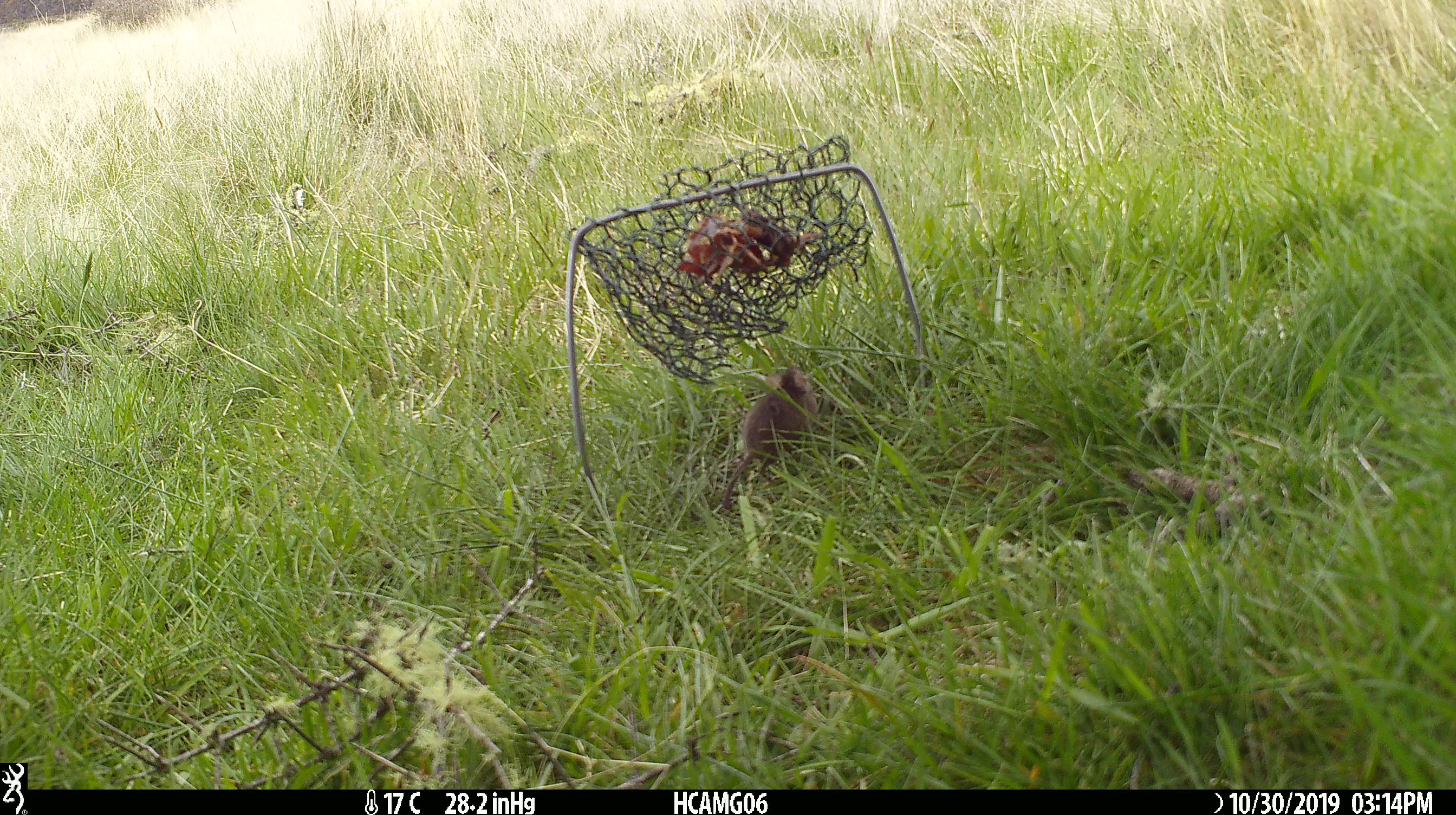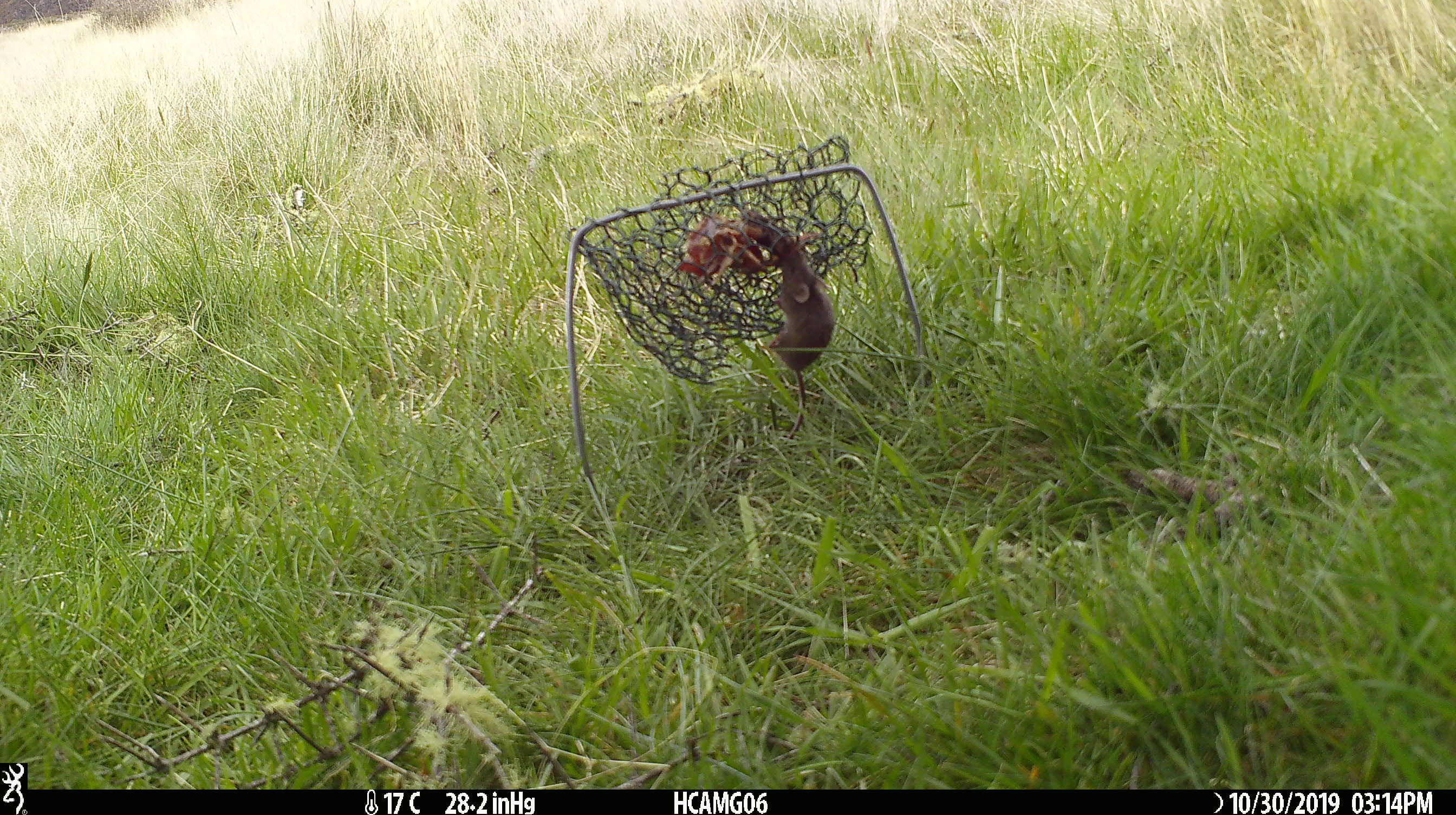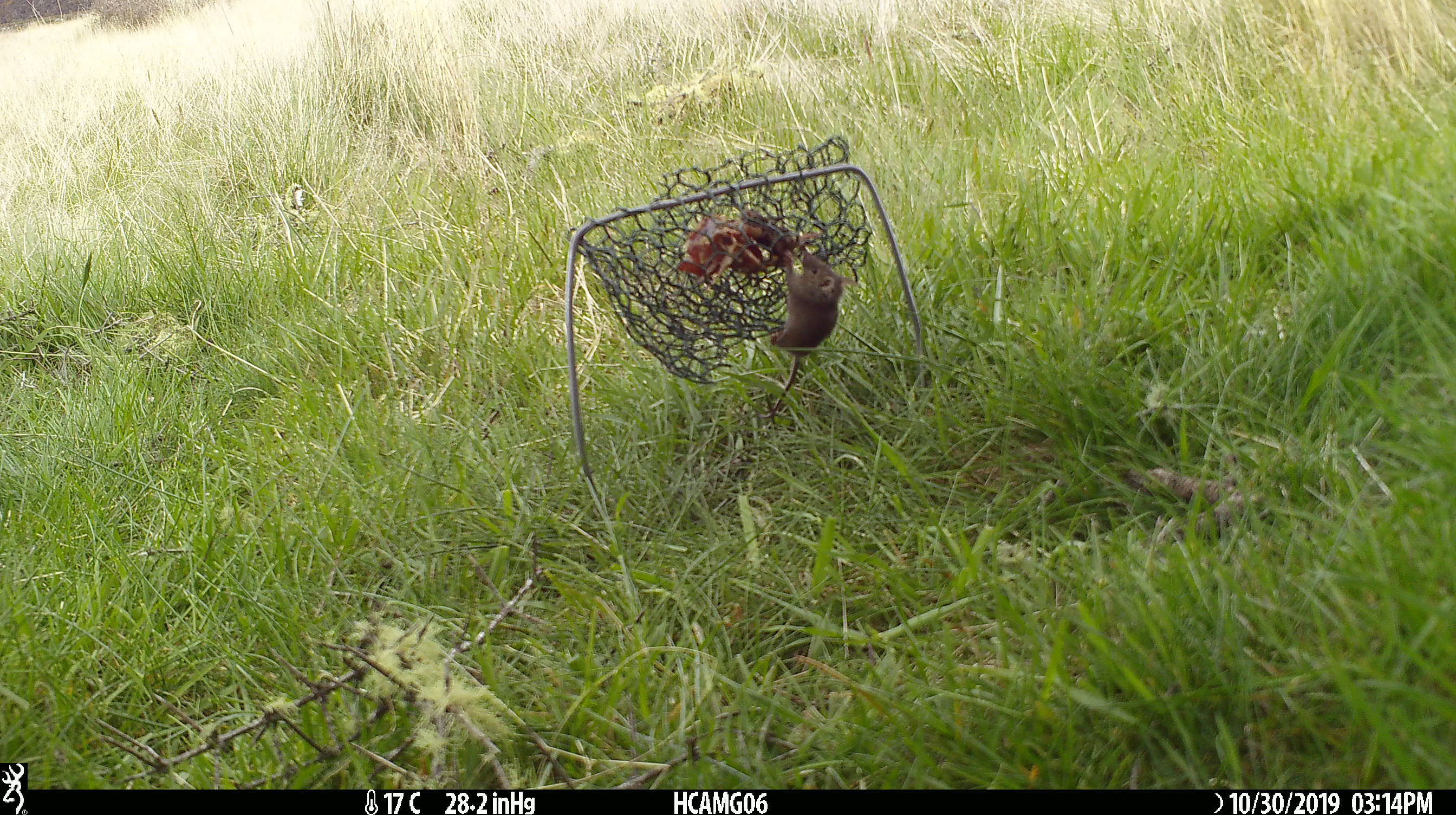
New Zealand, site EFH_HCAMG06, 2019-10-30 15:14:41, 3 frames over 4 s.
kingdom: Animalia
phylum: Chordata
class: Mammalia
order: Rodentia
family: Muridae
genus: Mus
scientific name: Mus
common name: mouse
Mouse (Mus).